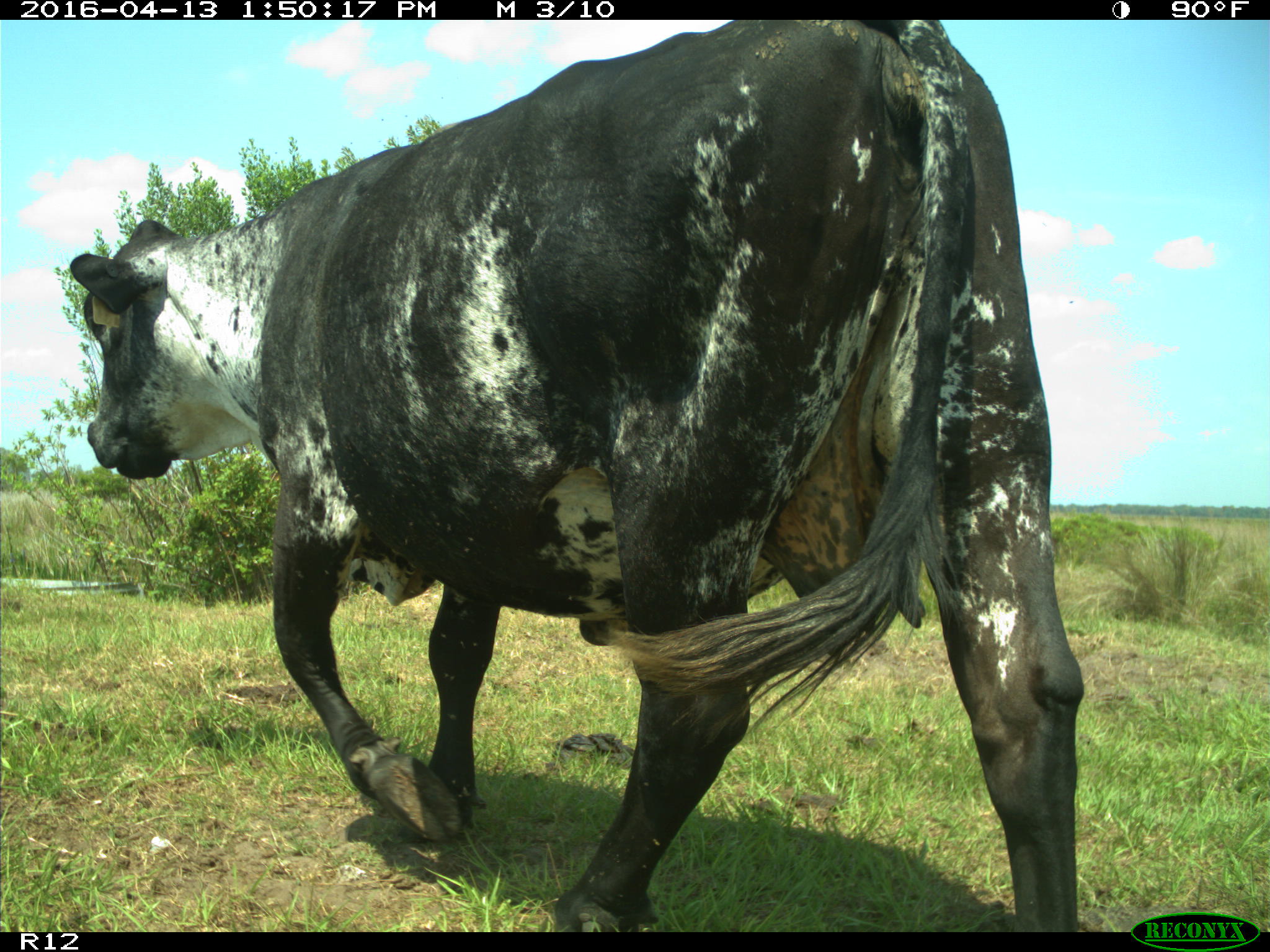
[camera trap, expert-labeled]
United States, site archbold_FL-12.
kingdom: Animalia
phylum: Chordata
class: Mammalia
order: Artiodactyla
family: Bovidae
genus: Bos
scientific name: Bos taurus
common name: domestic cow